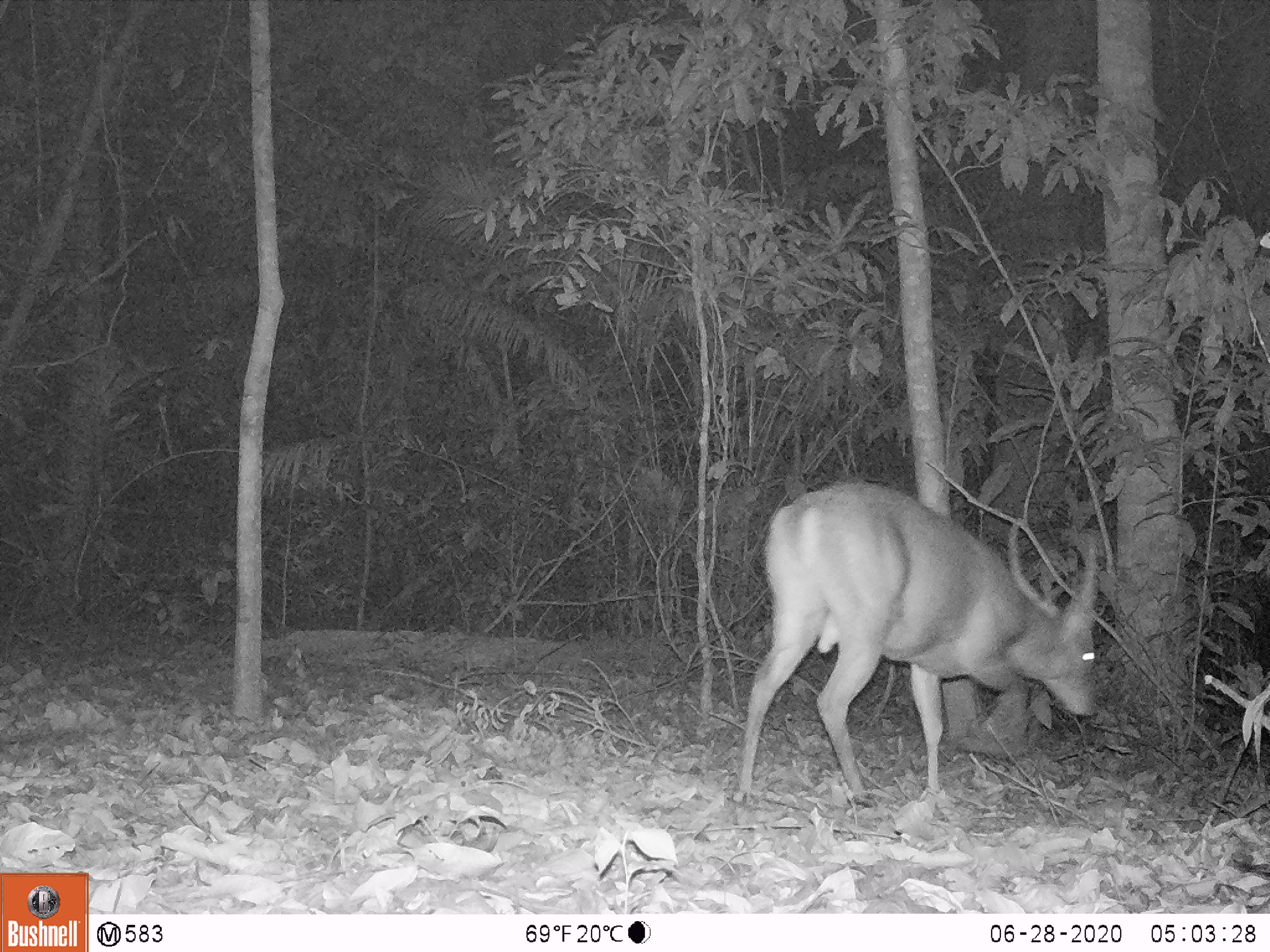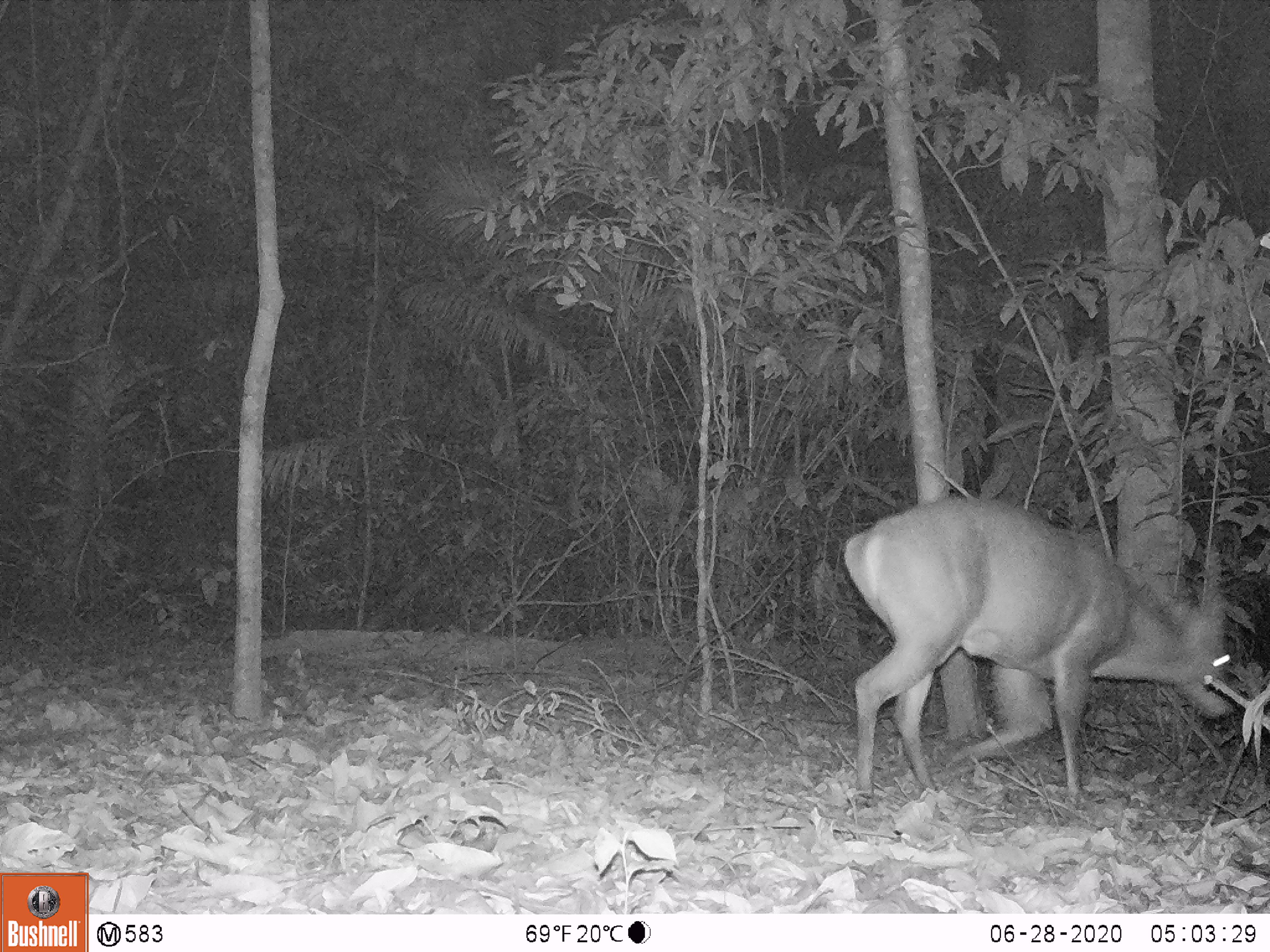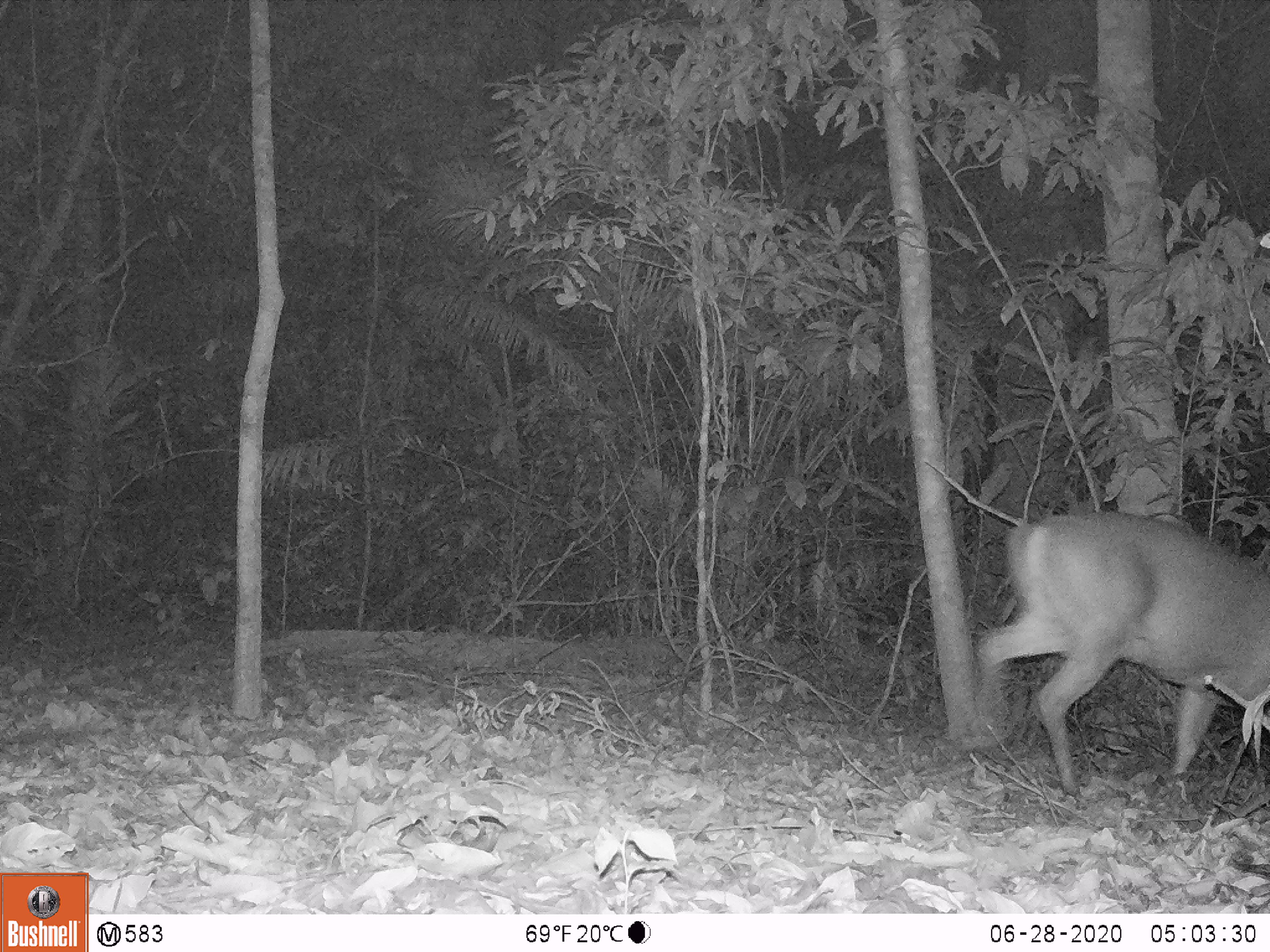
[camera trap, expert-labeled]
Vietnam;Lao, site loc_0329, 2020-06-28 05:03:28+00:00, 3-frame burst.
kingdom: Animalia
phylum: Chordata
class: Mammalia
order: Artiodactyla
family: Cervidae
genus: Muntiacus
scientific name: Muntiacus vuquangensis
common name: large-antlered muntjac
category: large antlered muntjac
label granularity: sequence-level